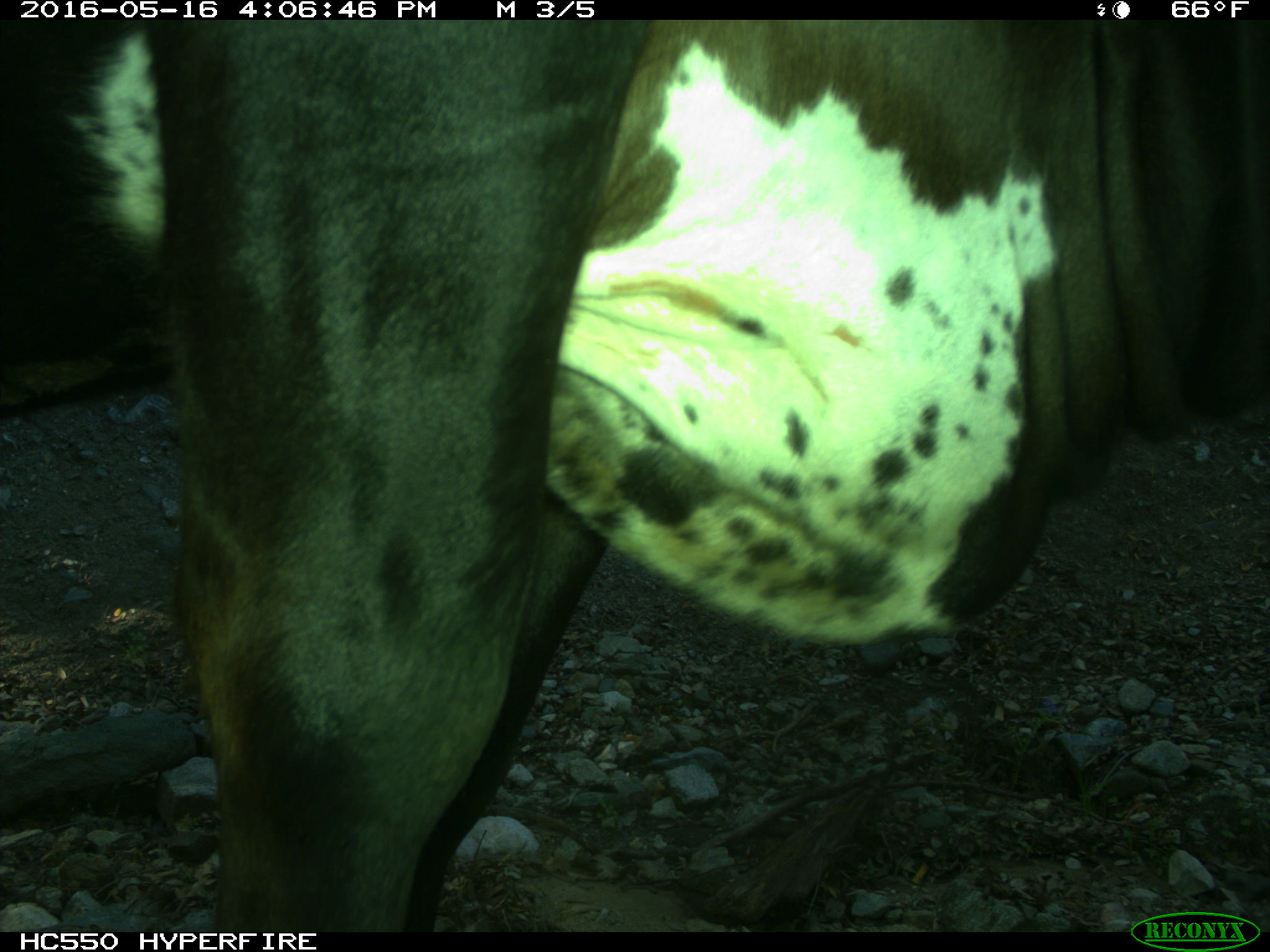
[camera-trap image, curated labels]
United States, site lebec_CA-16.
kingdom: Animalia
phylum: Chordata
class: Mammalia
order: Artiodactyla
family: Bovidae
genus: Bos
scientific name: Bos taurus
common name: domestic cow